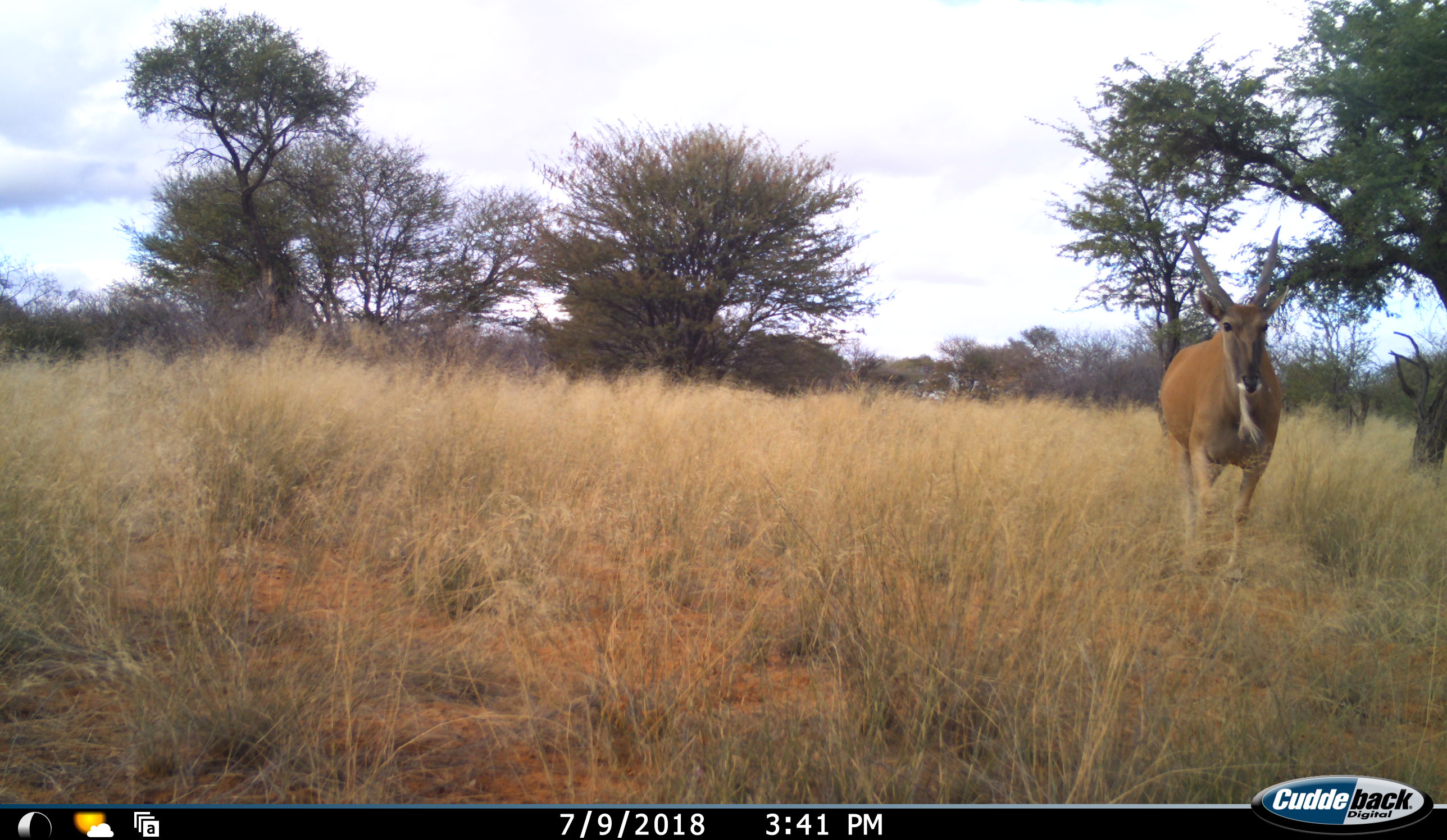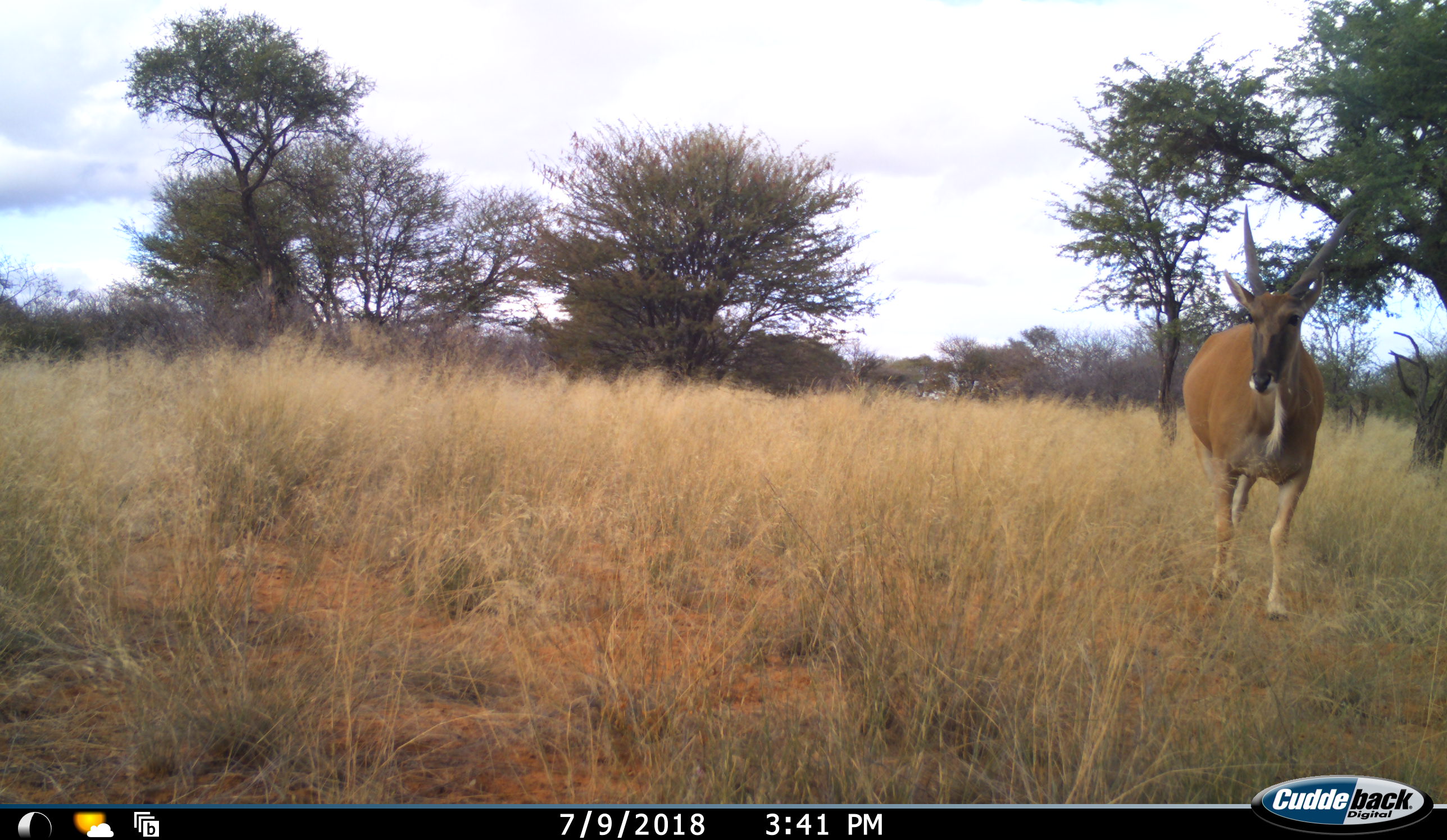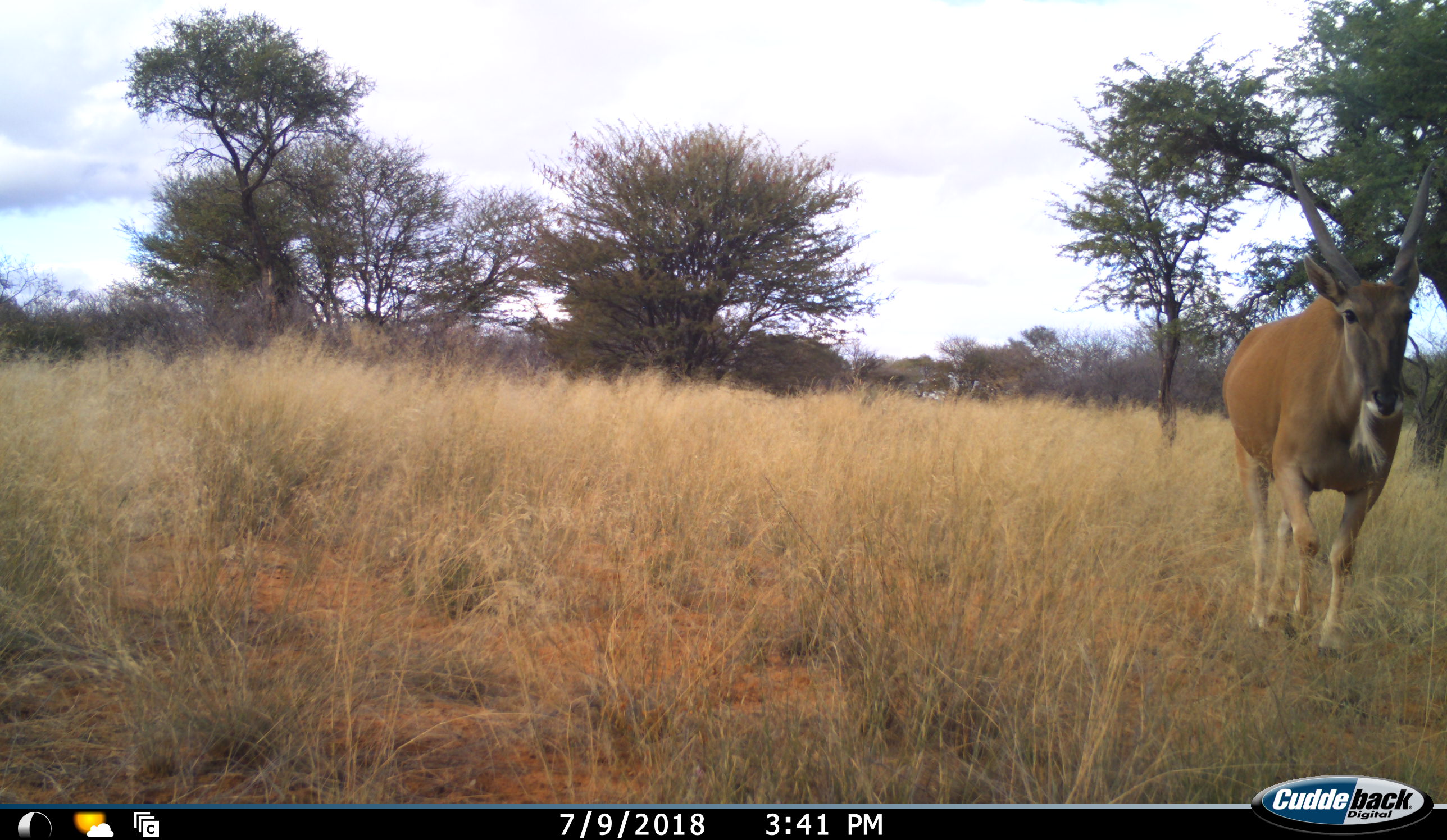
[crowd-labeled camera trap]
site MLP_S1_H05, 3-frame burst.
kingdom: Animalia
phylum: Chordata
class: Mammalia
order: Artiodactyla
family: Bovidae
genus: Tragelaphus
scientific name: Tragelaphus oryx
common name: eland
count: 1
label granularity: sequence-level